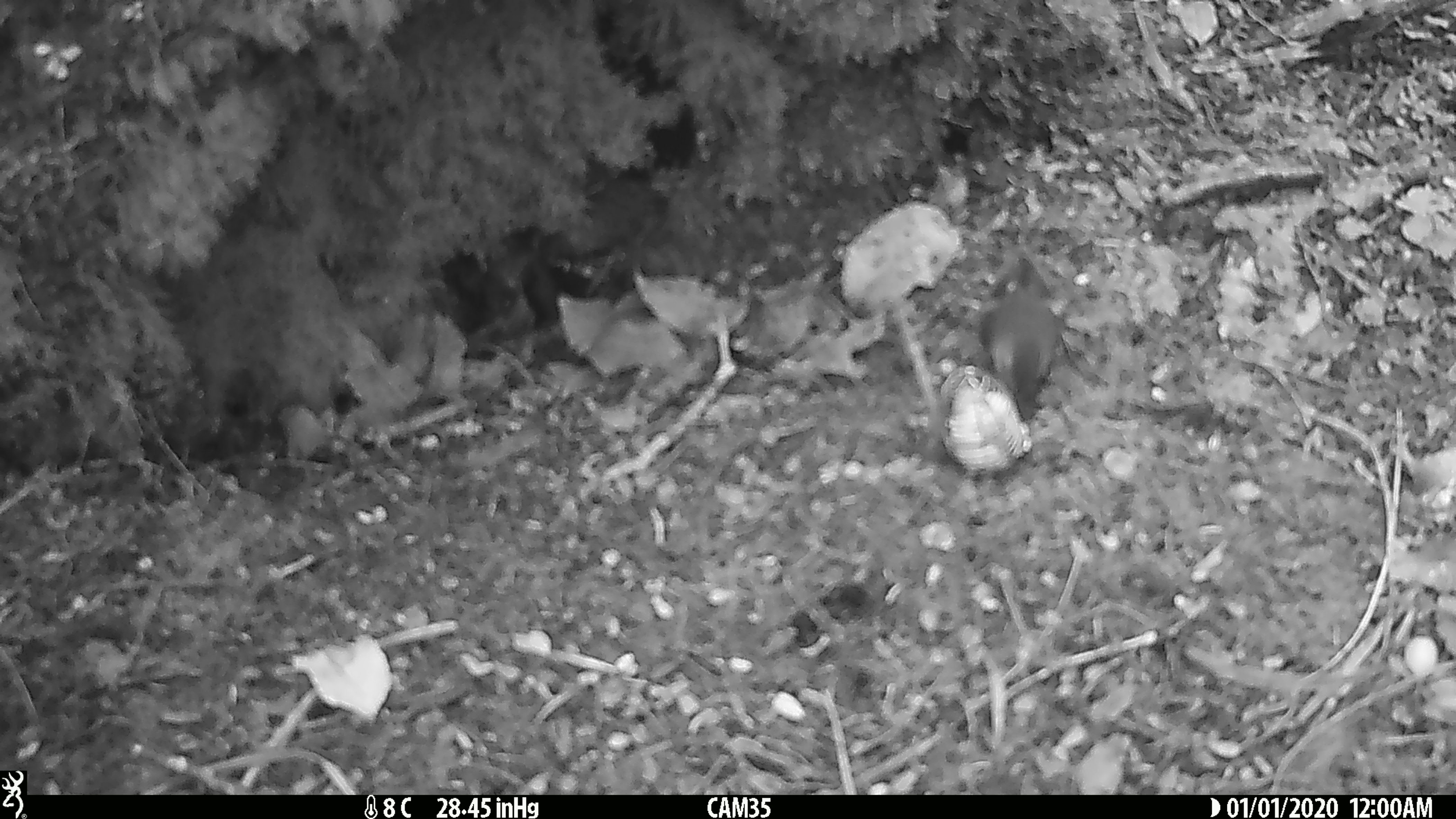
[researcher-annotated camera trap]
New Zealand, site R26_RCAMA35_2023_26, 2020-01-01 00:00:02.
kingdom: Animalia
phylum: Chordata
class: Aves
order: Passeriformes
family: Acanthisittidae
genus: Acanthisitta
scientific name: Acanthisitta chloris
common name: rifleman